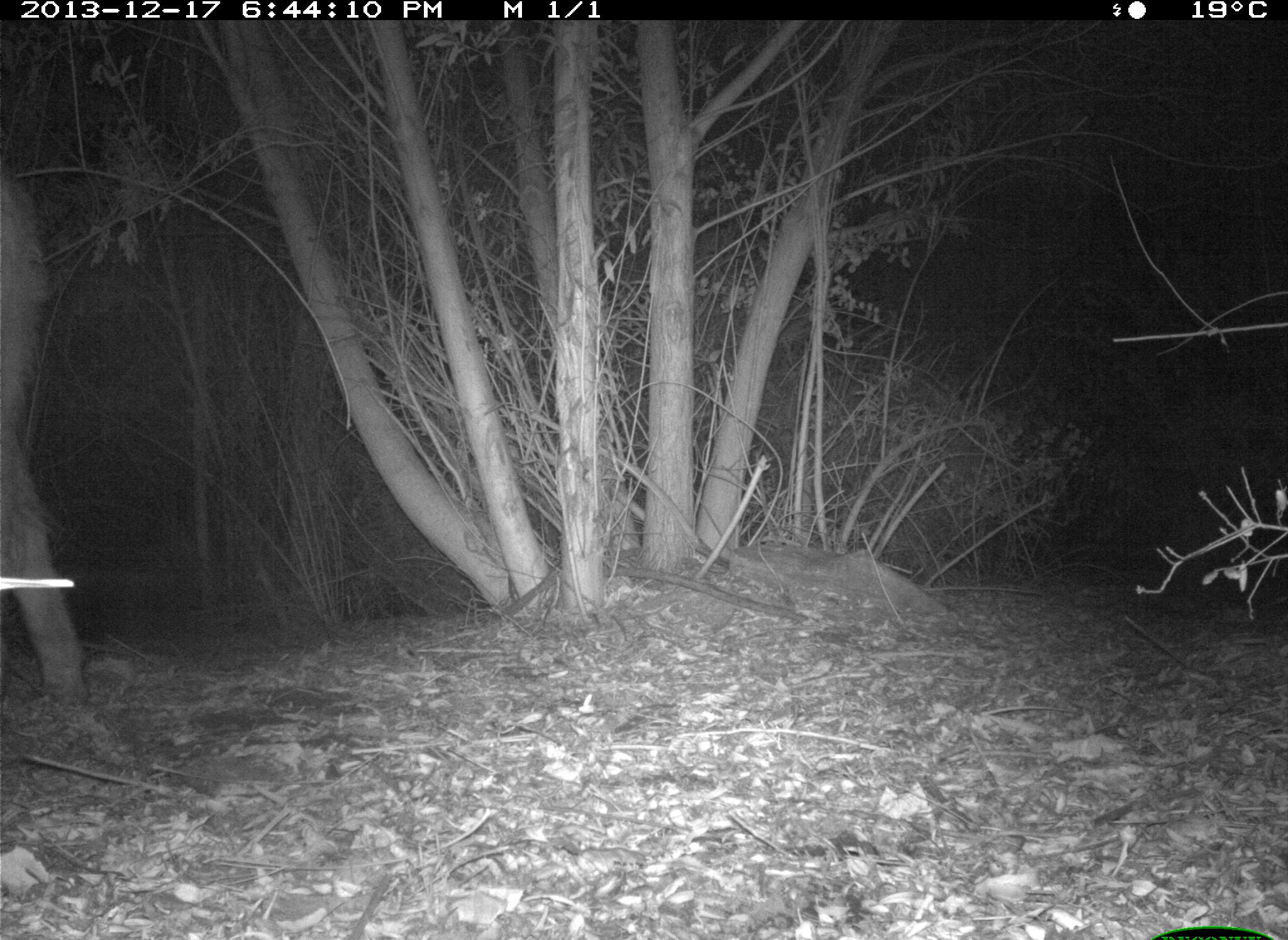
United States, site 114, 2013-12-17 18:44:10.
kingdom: Animalia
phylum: Chordata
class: Mammalia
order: Artiodactyla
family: Bovidae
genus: Bos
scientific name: Bos taurus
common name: cow